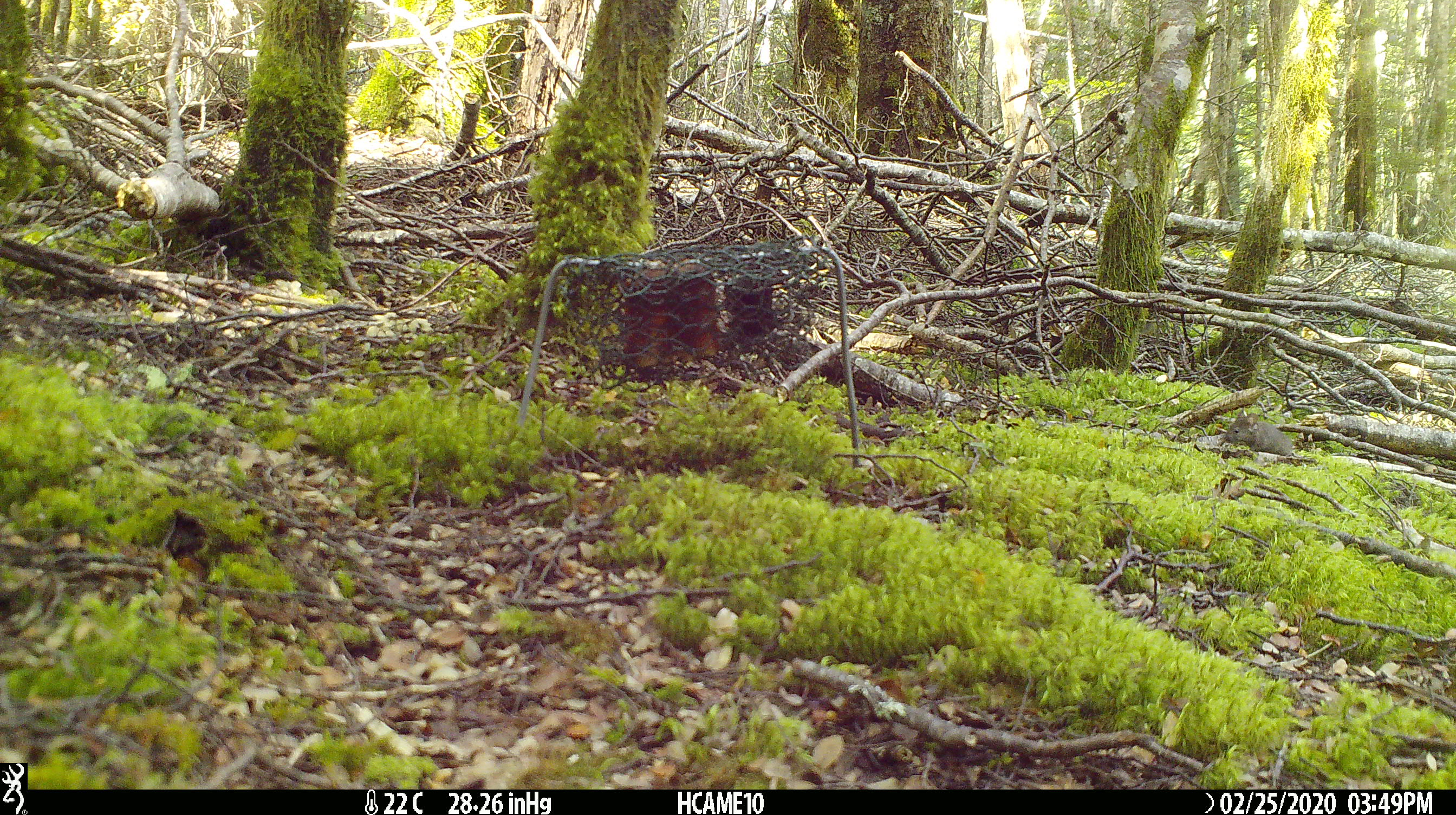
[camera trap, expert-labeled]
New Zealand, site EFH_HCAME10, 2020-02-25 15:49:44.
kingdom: Animalia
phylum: Chordata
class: Mammalia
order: Rodentia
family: Muridae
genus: Mus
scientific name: Mus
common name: mouse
Mouse (Mus).